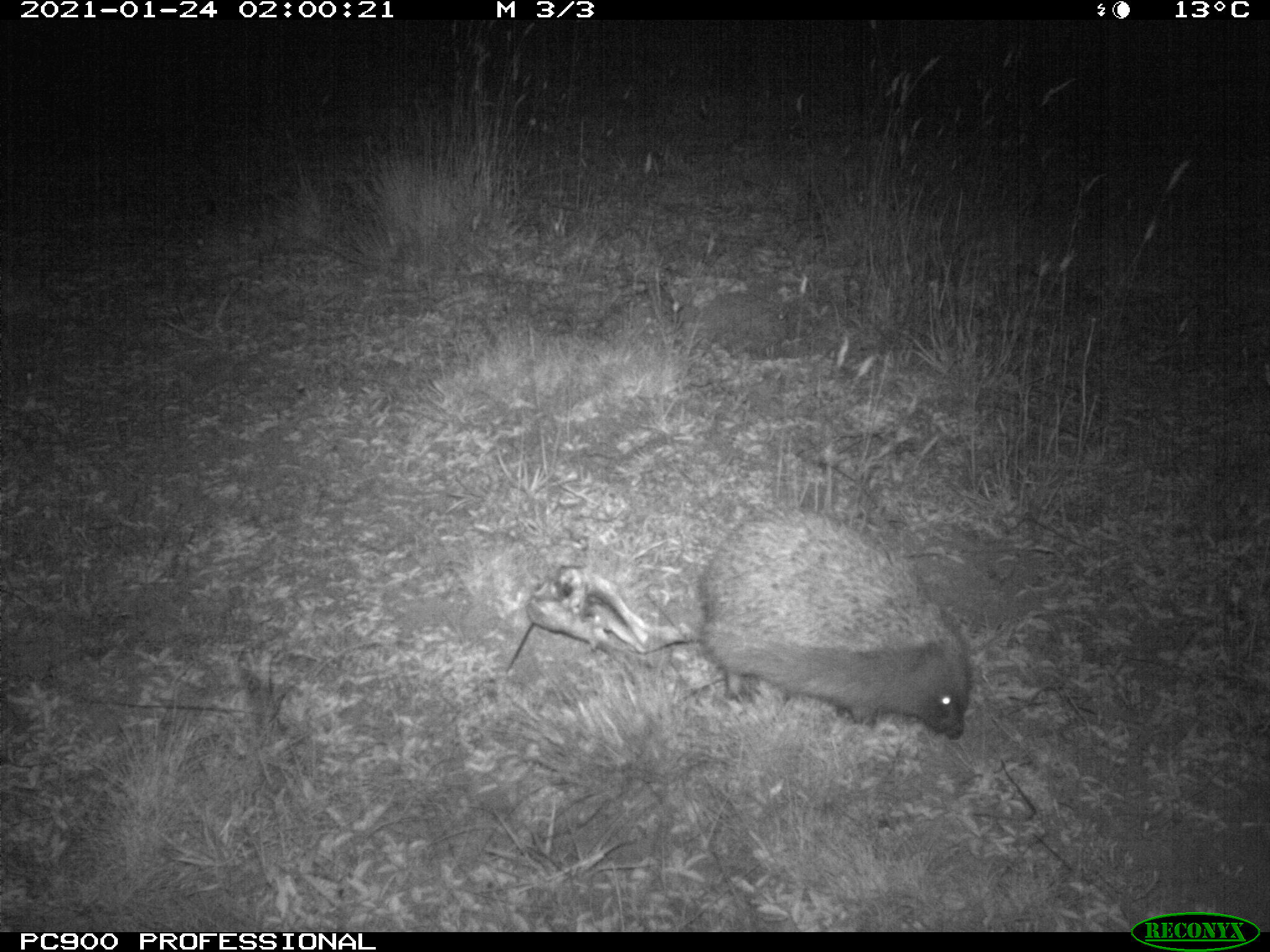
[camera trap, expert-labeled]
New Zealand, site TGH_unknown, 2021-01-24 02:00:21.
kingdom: Animalia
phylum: Chordata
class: Mammalia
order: Eulipotyphla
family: Erinaceidae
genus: Erinaceus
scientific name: Erinaceus europaeus europaeus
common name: european hedgehog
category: hedgehog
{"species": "hedgehog (european hedgehog) (Erinaceus europaeus europaeus)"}